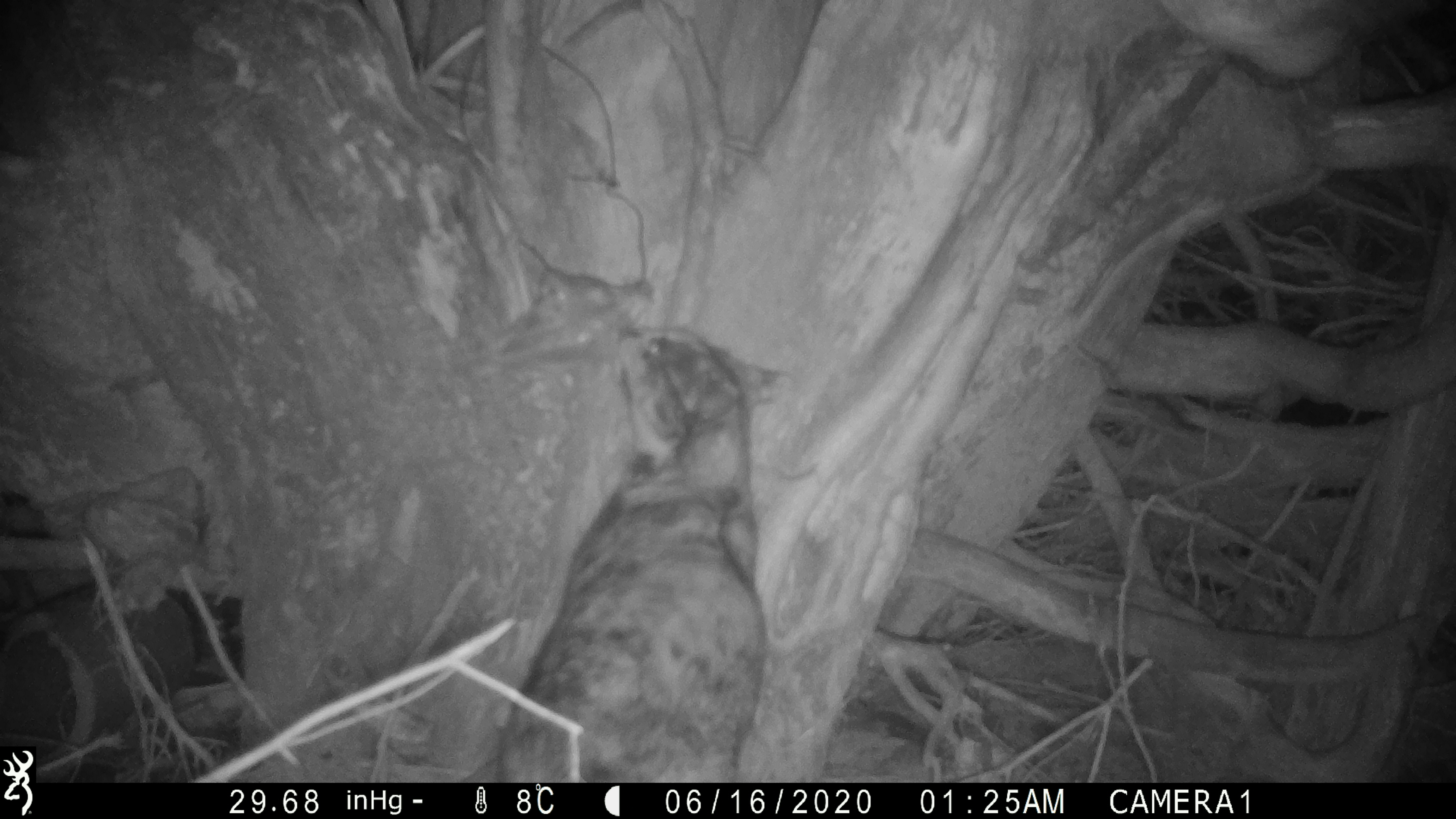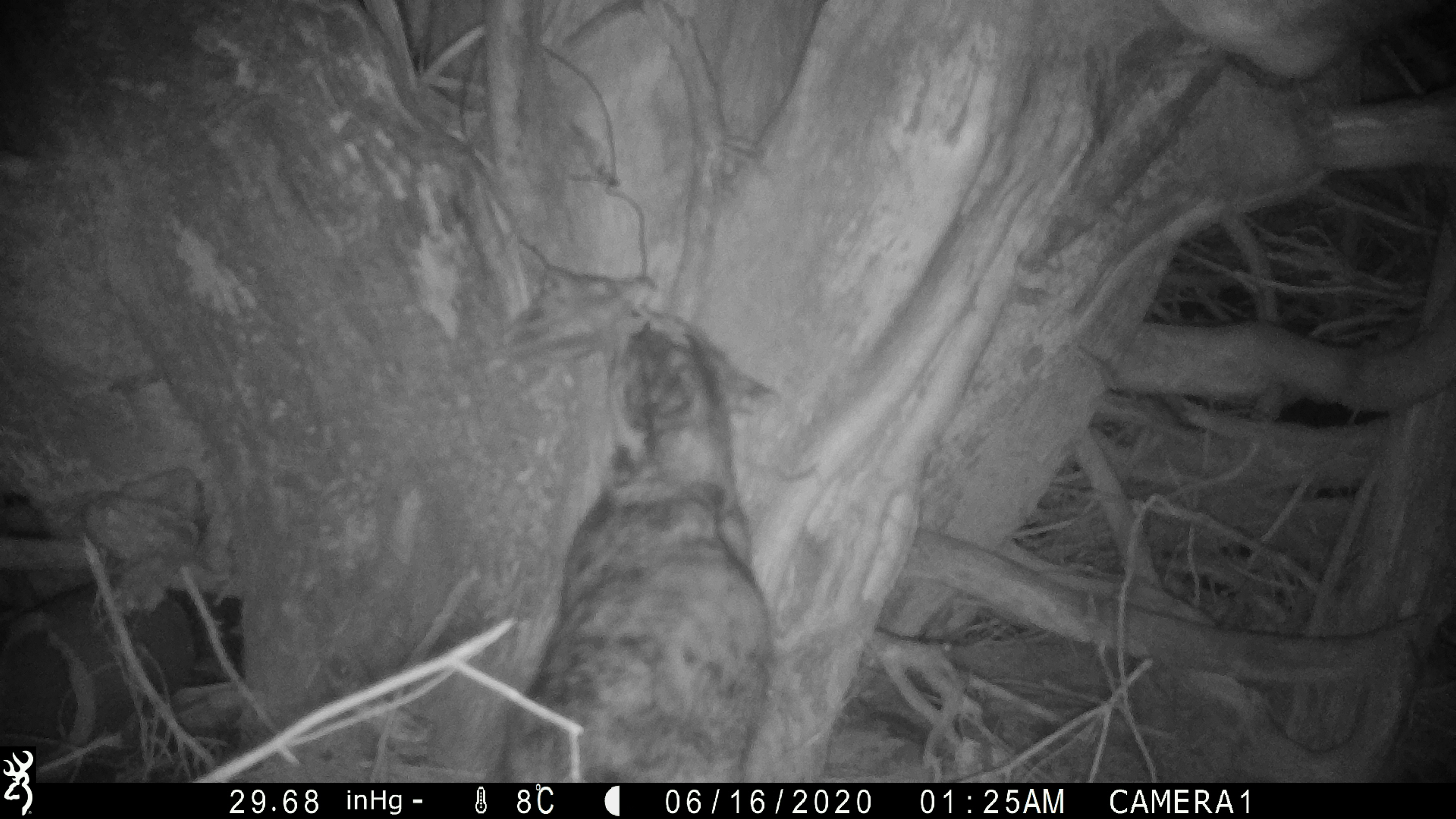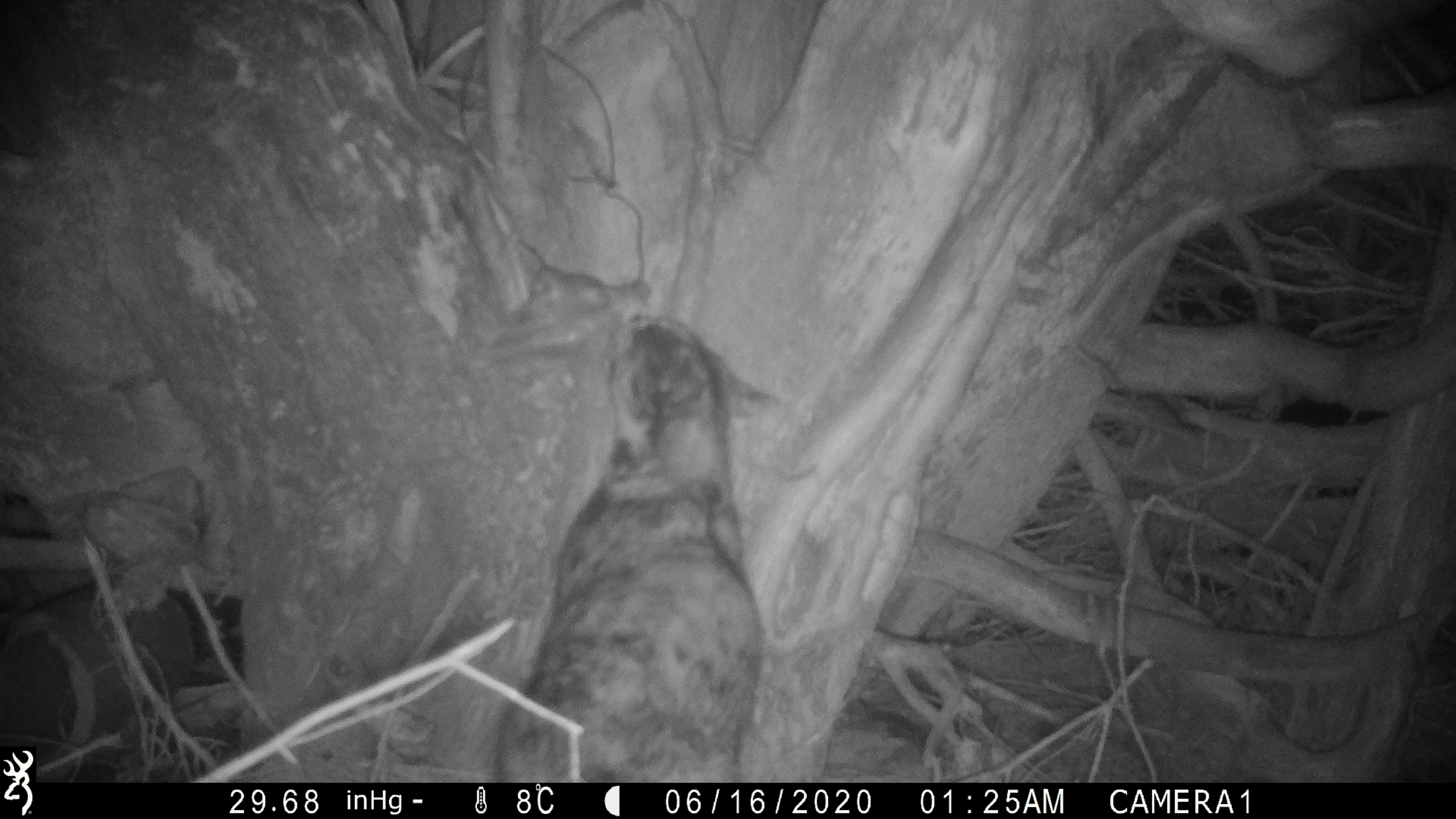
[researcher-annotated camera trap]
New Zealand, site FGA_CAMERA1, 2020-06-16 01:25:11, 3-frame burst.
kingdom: Animalia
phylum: Chordata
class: Mammalia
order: Carnivora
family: Felidae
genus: Felis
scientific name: Felis catus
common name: domestic cat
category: cat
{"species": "cat (domestic cat) (Felis catus)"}